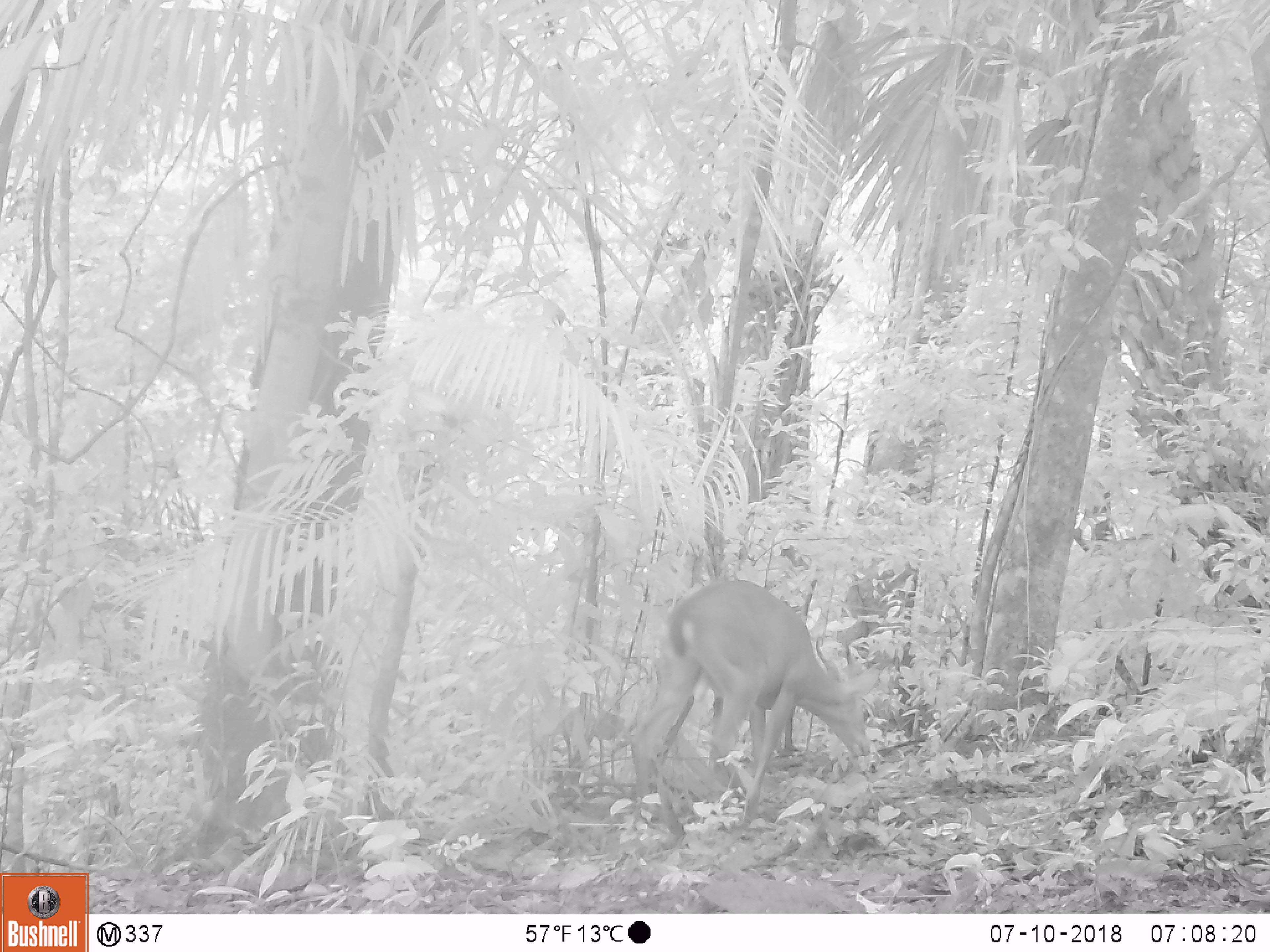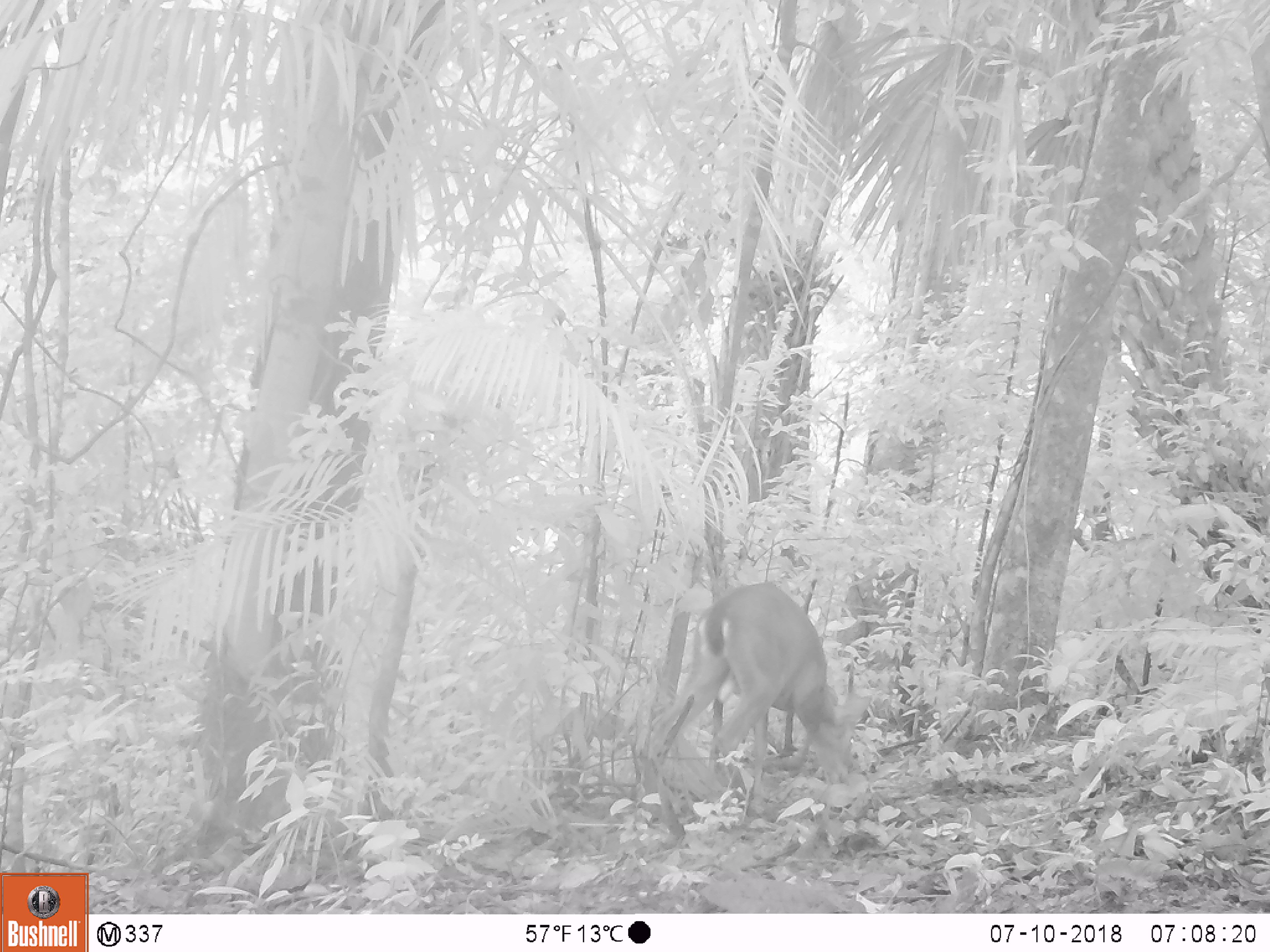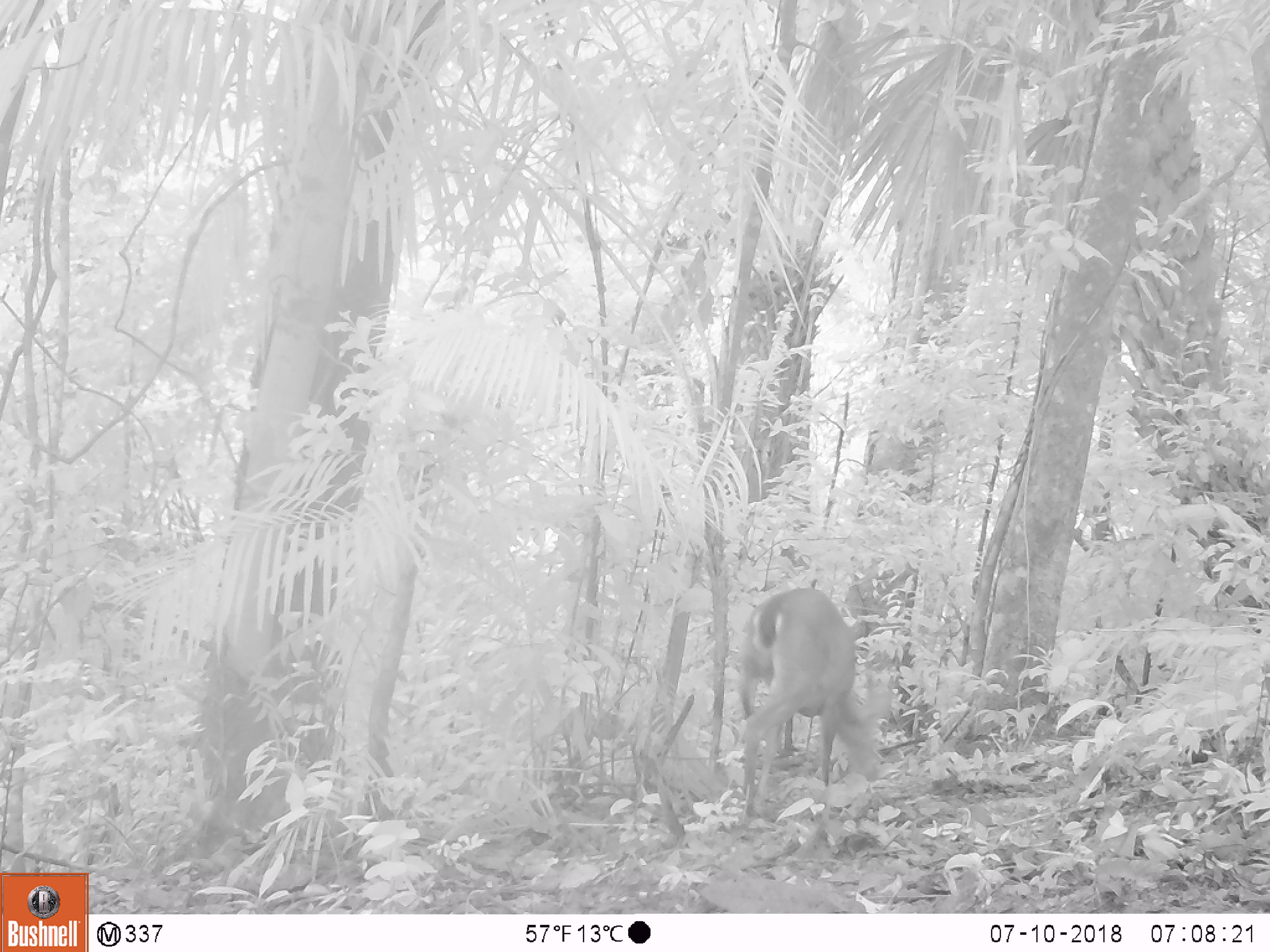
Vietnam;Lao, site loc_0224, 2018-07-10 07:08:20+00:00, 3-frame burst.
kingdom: Animalia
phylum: Chordata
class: Mammalia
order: Artiodactyla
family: Cervidae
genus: Muntiacus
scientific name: Muntiacus vuquangensis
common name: large-antlered muntjac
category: large antlered muntjac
Large antlered muntjac (large-antlered muntjac) (Muntiacus vuquangensis). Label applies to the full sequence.